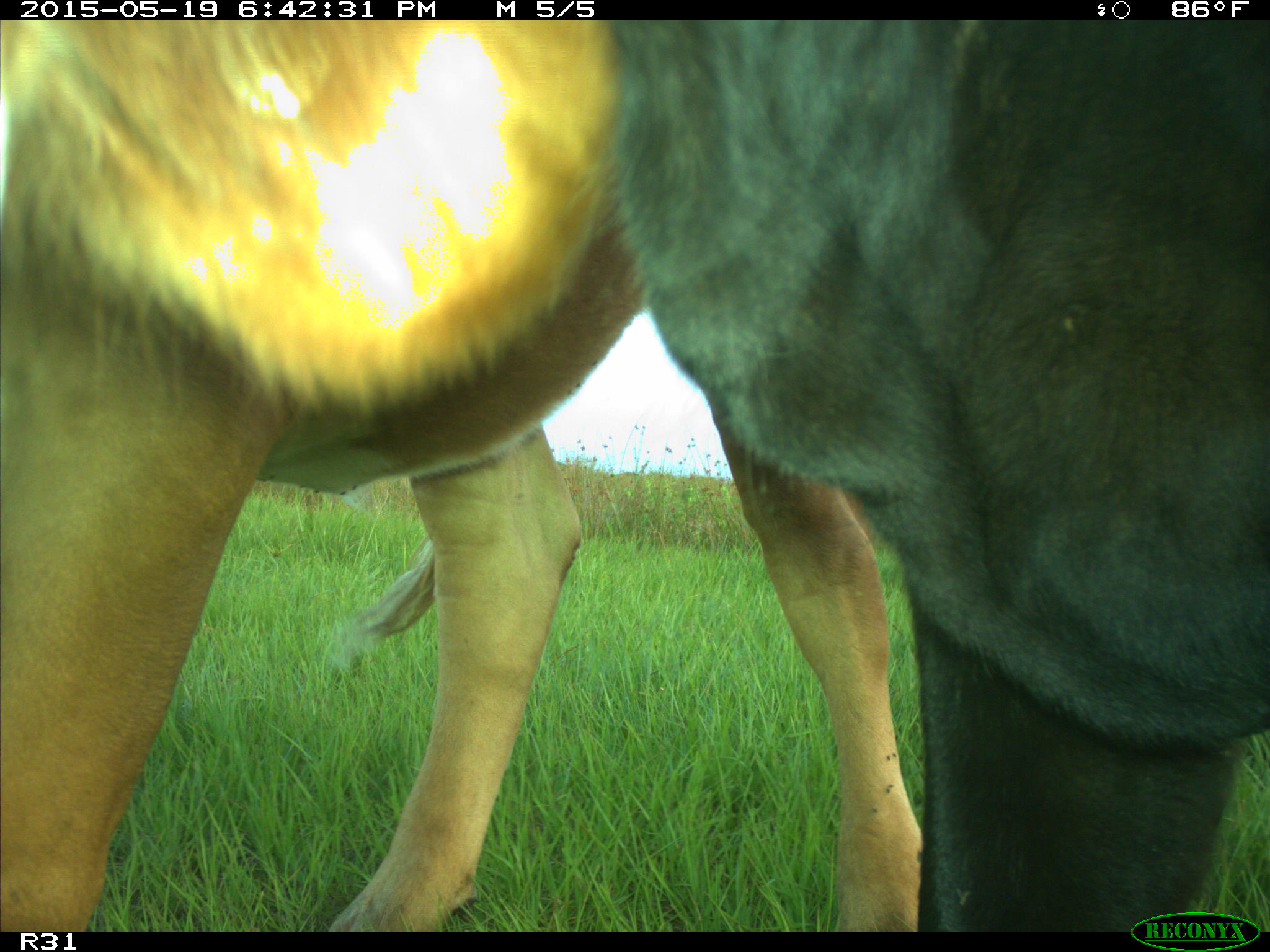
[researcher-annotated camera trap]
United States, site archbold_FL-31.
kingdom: Animalia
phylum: Chordata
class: Mammalia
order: Artiodactyla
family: Bovidae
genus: Bos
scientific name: Bos taurus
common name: domestic cow